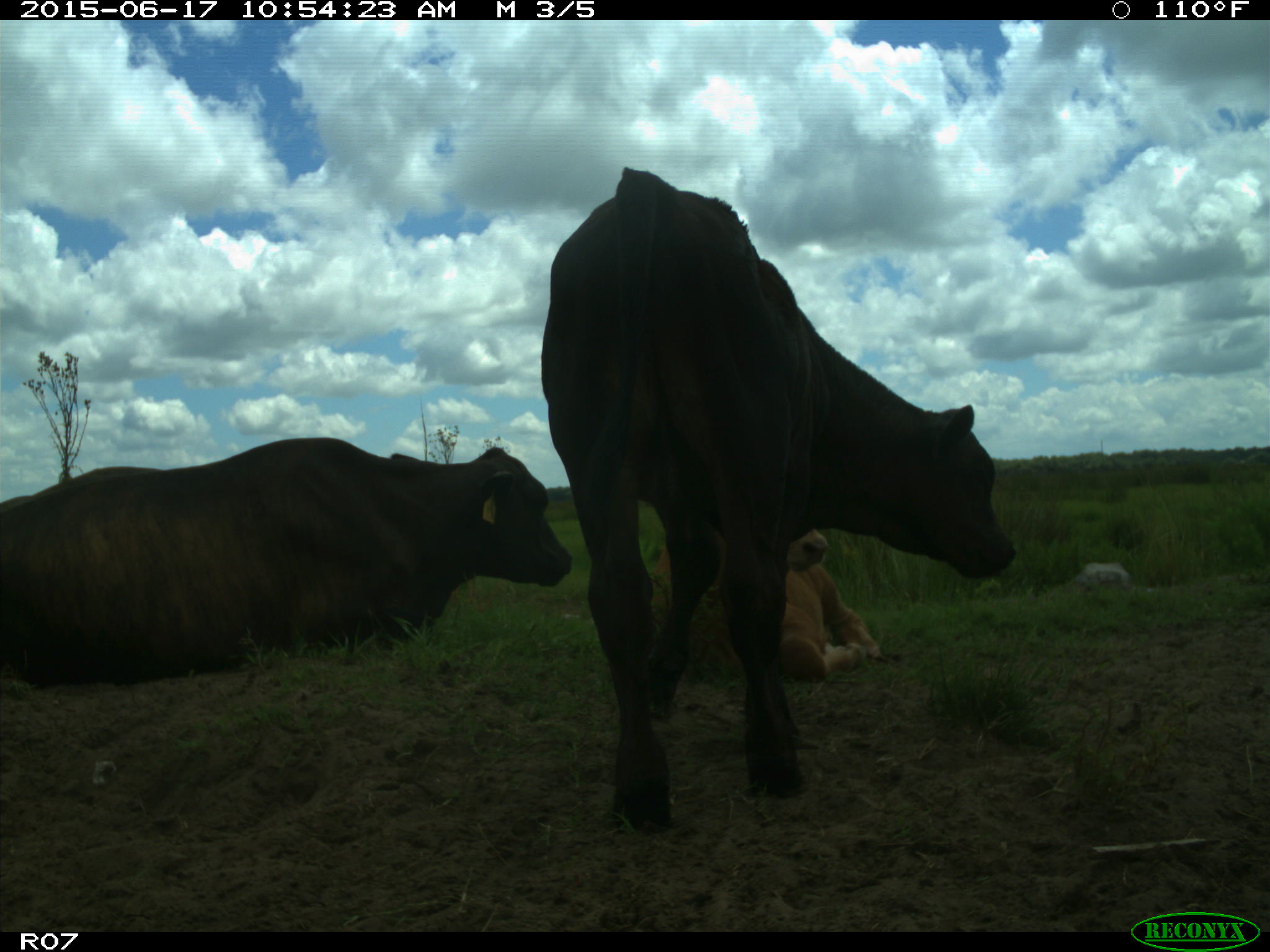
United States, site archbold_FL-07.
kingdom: Animalia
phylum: Chordata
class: Mammalia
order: Artiodactyla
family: Bovidae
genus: Bos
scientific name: Bos taurus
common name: domestic cow